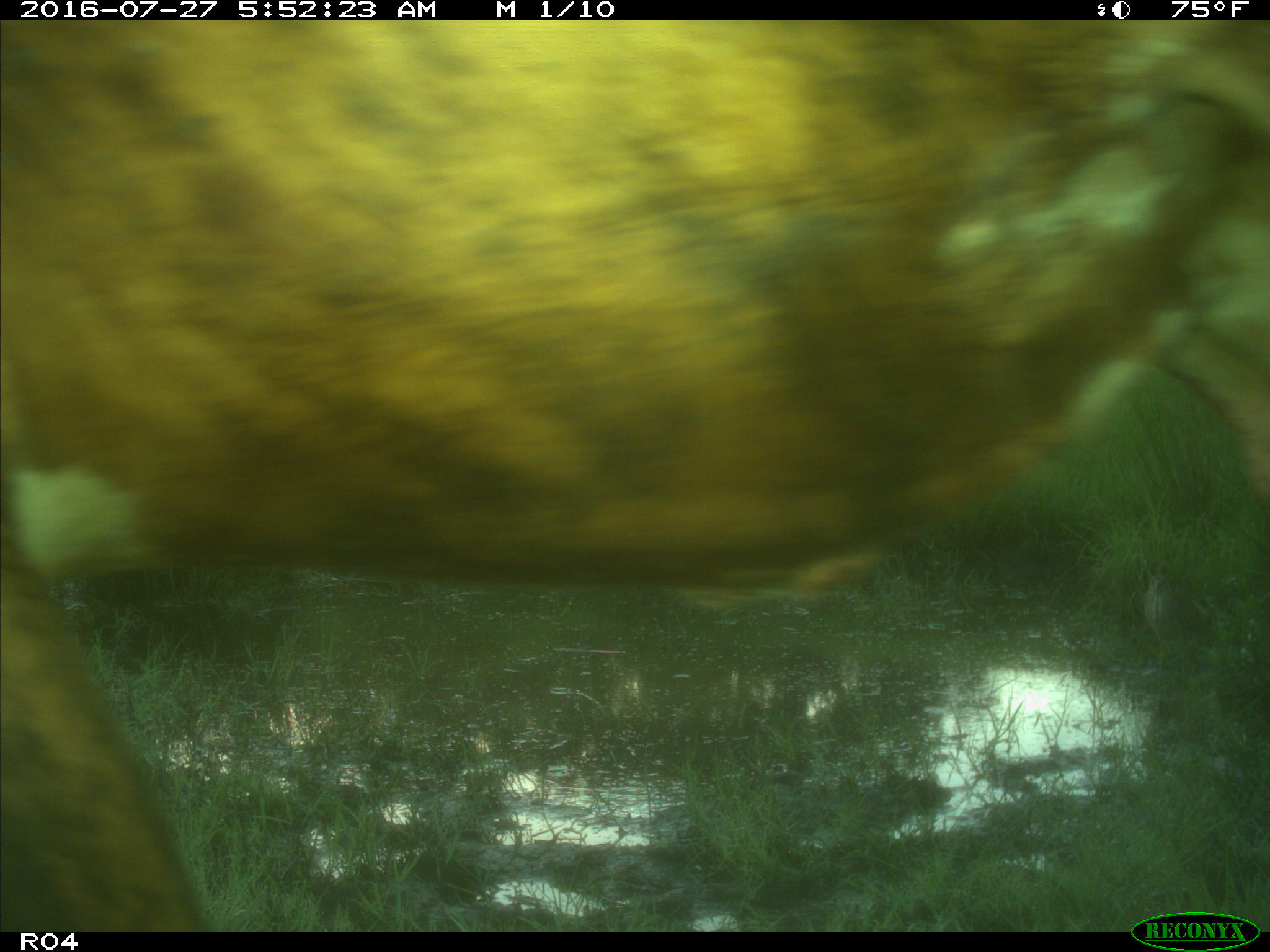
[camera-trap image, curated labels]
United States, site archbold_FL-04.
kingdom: Animalia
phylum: Chordata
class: Mammalia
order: Artiodactyla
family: Bovidae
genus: Bos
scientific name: Bos taurus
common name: domestic cow